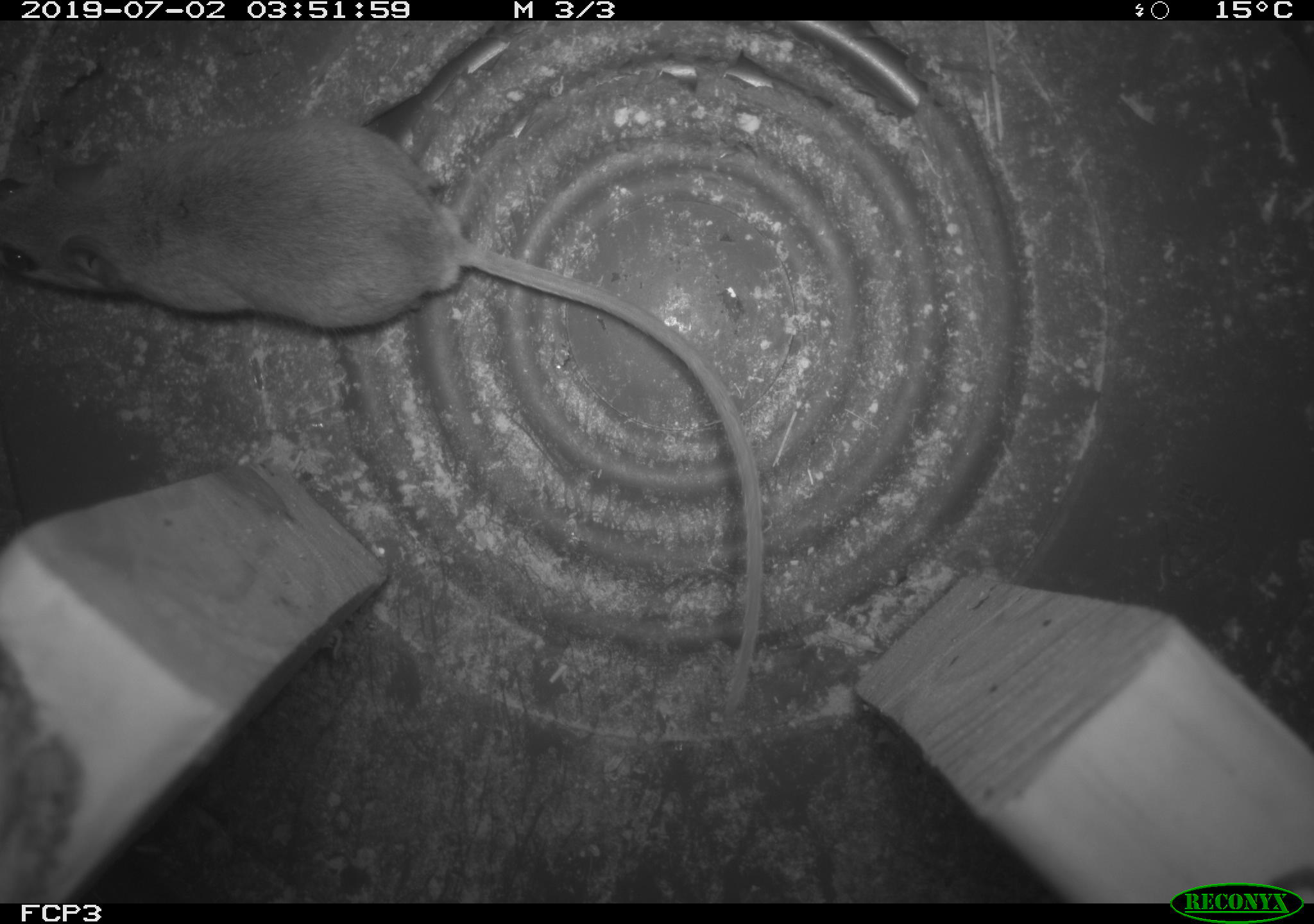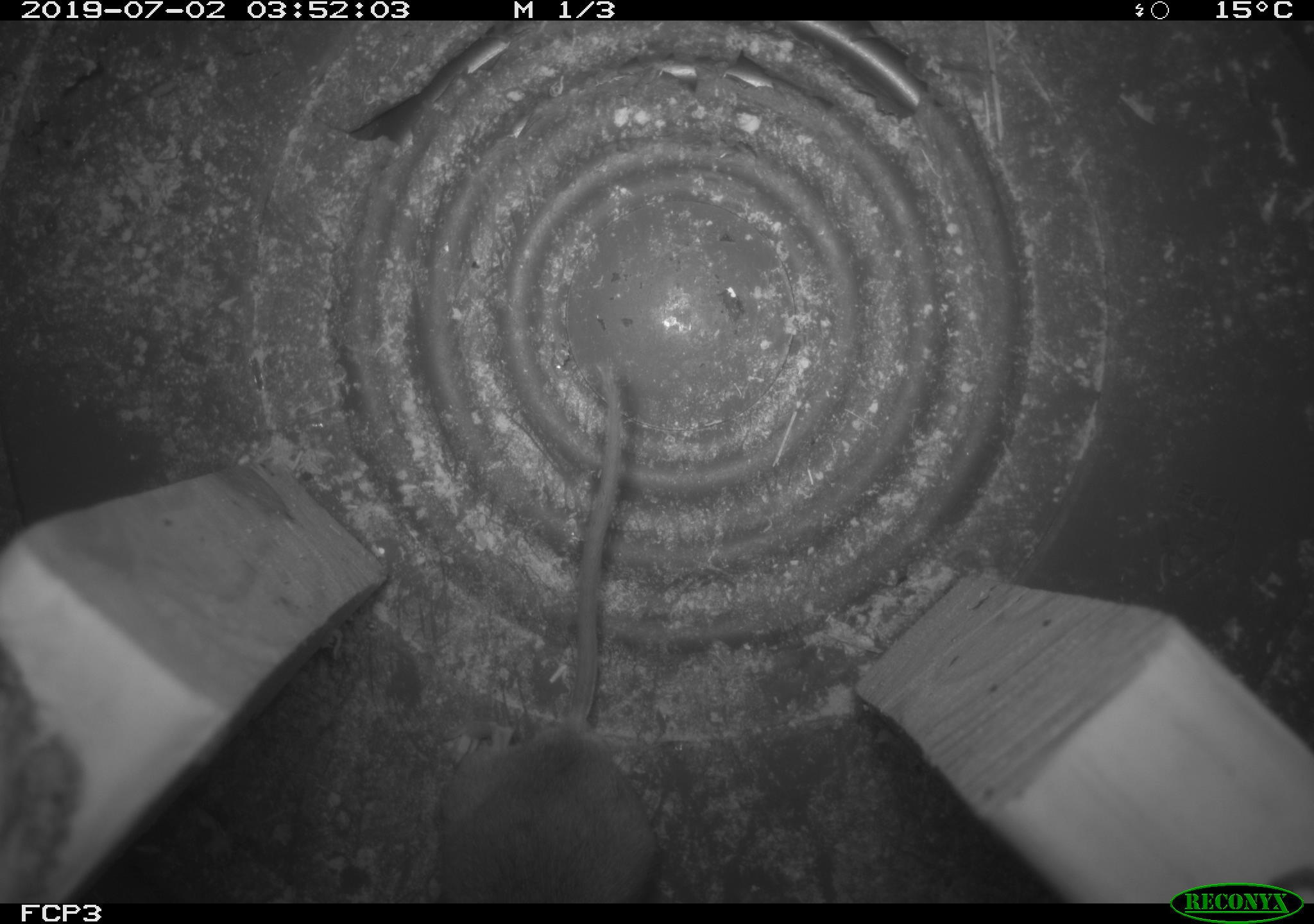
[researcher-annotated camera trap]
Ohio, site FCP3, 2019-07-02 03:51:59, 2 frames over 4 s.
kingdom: Animalia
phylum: Chordata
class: Mammalia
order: Rodentia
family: Cricetidae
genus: Peromyscus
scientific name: Peromyscus leucopus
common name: white-footed mouse